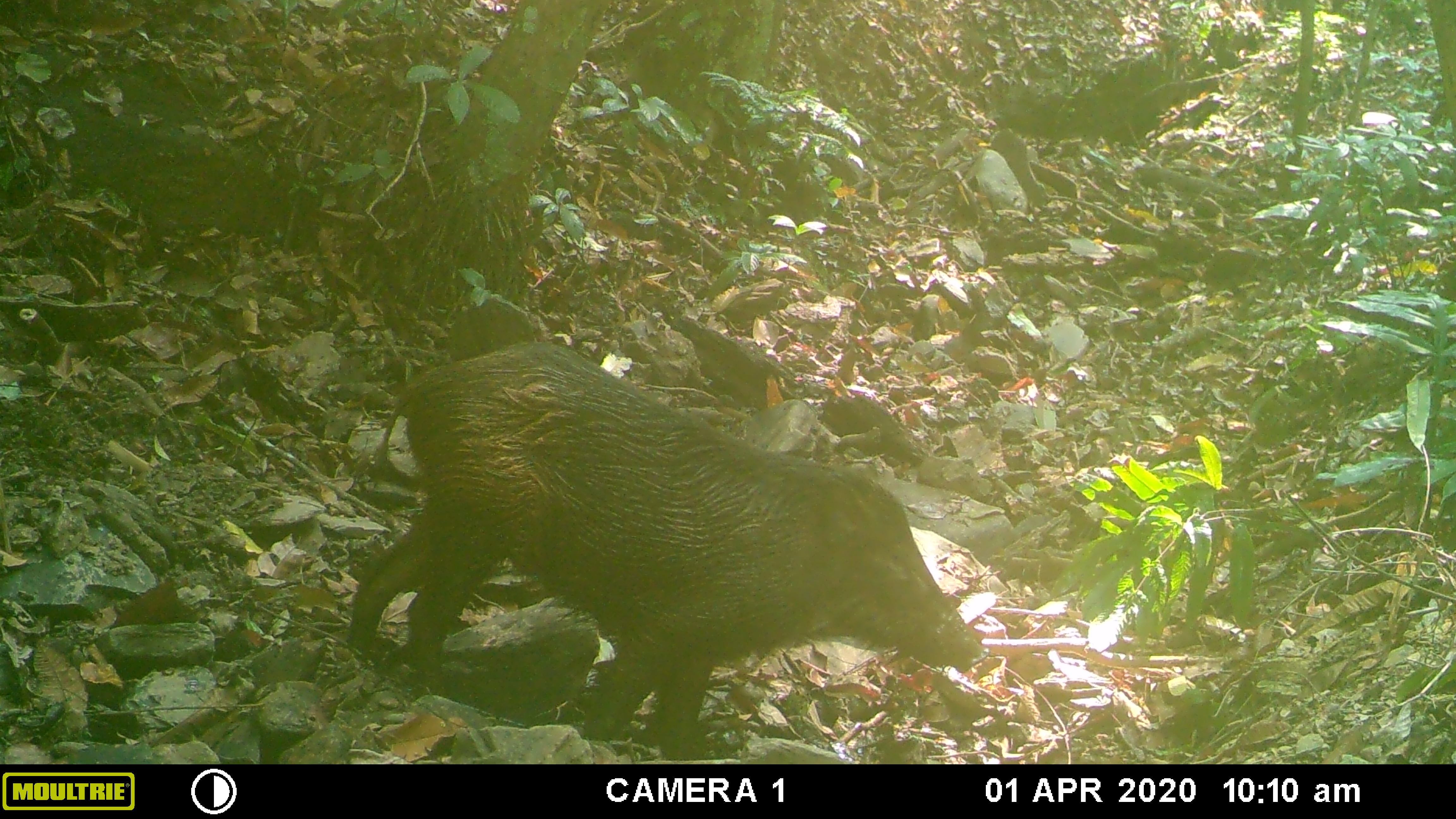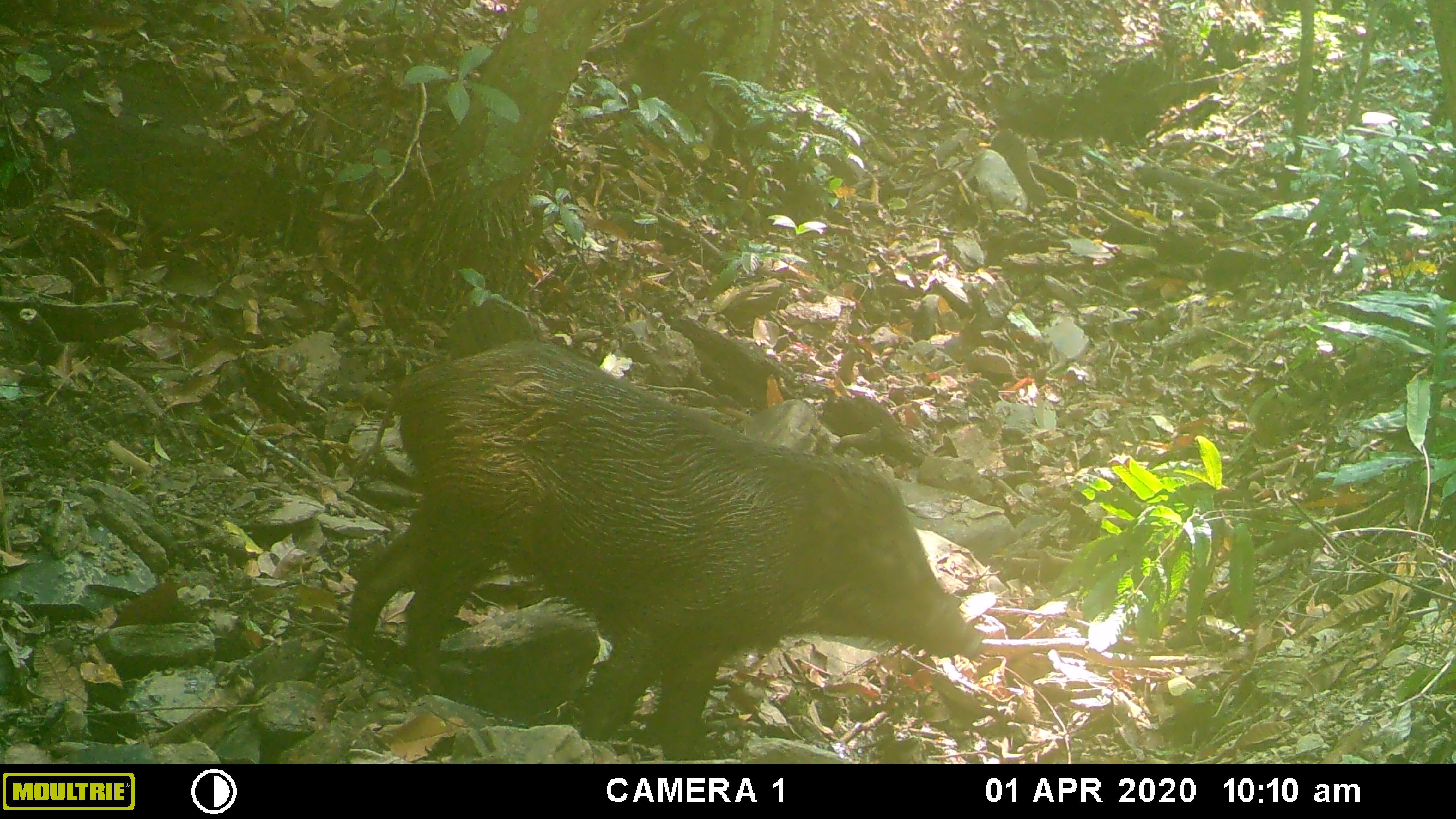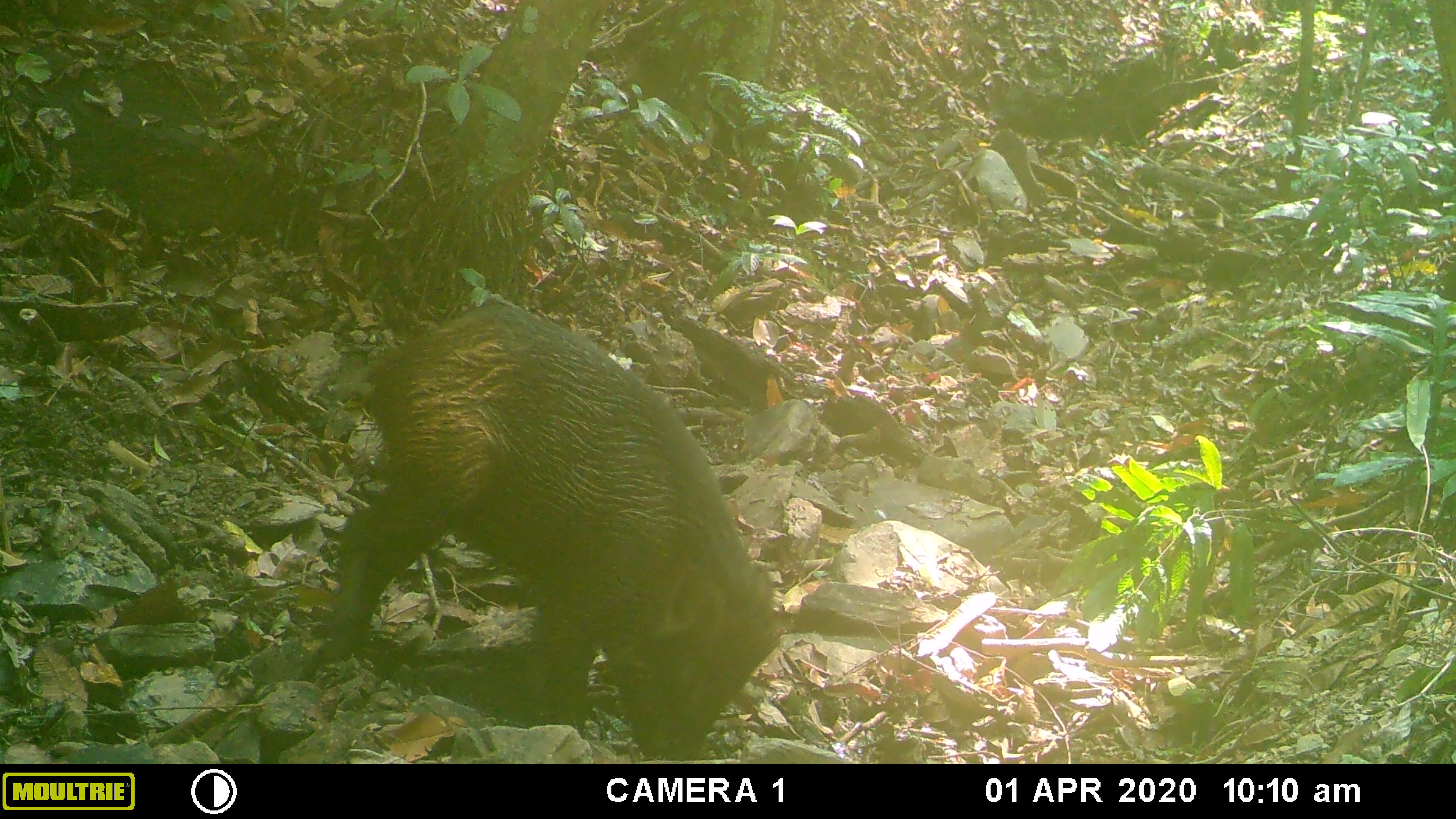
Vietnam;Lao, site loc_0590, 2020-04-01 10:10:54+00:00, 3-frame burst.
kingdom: Animalia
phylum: Chordata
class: Mammalia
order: Artiodactyla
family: Suidae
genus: Sus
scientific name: Sus scrofa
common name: eurasian wild pig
Eurasian wild pig (Sus scrofa). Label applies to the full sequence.